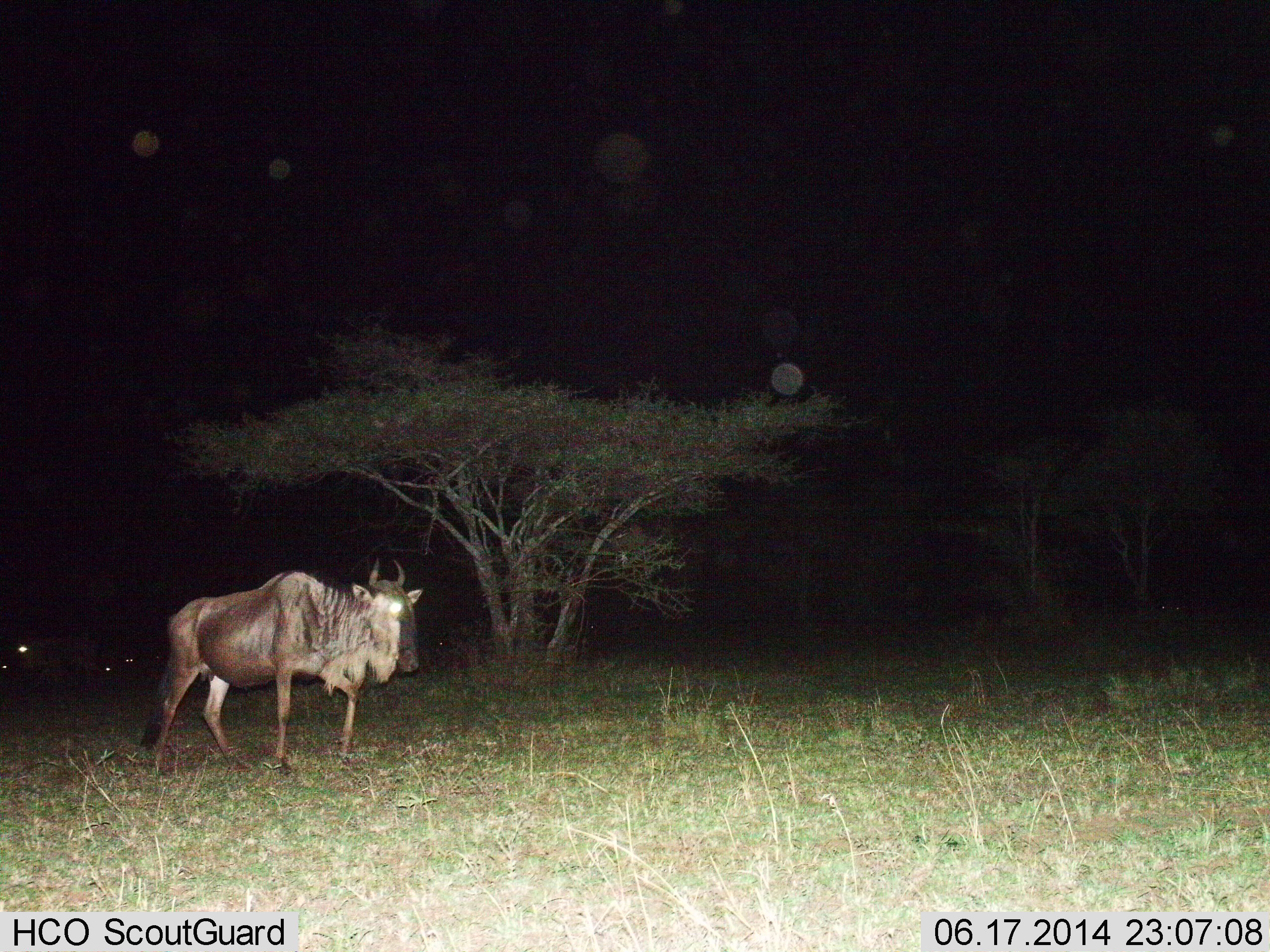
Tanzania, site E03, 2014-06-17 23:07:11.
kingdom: Animalia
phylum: Chordata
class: Mammalia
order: Artiodactyla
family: Bovidae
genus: Connochaetes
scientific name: Connochaetes taurinus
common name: blue wildebeest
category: wildebeest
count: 1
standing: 40%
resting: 0%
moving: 70%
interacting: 0%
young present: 0%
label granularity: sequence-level